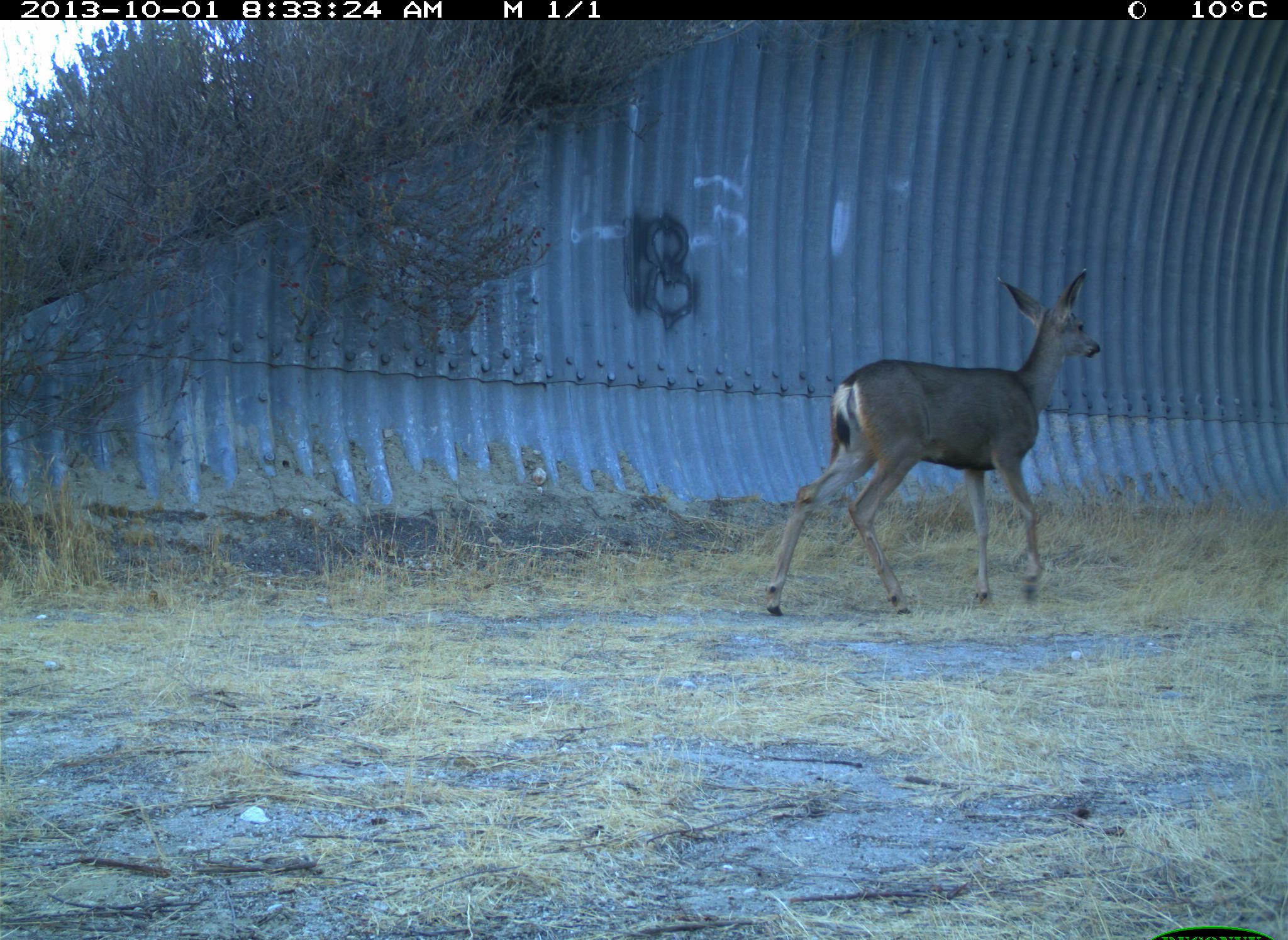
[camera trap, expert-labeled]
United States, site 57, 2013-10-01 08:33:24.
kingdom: Animalia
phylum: Chordata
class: Mammalia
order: Artiodactyla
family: Cervidae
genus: Odocoileus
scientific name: Odocoileus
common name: deer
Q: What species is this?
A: Deer (Odocoileus).